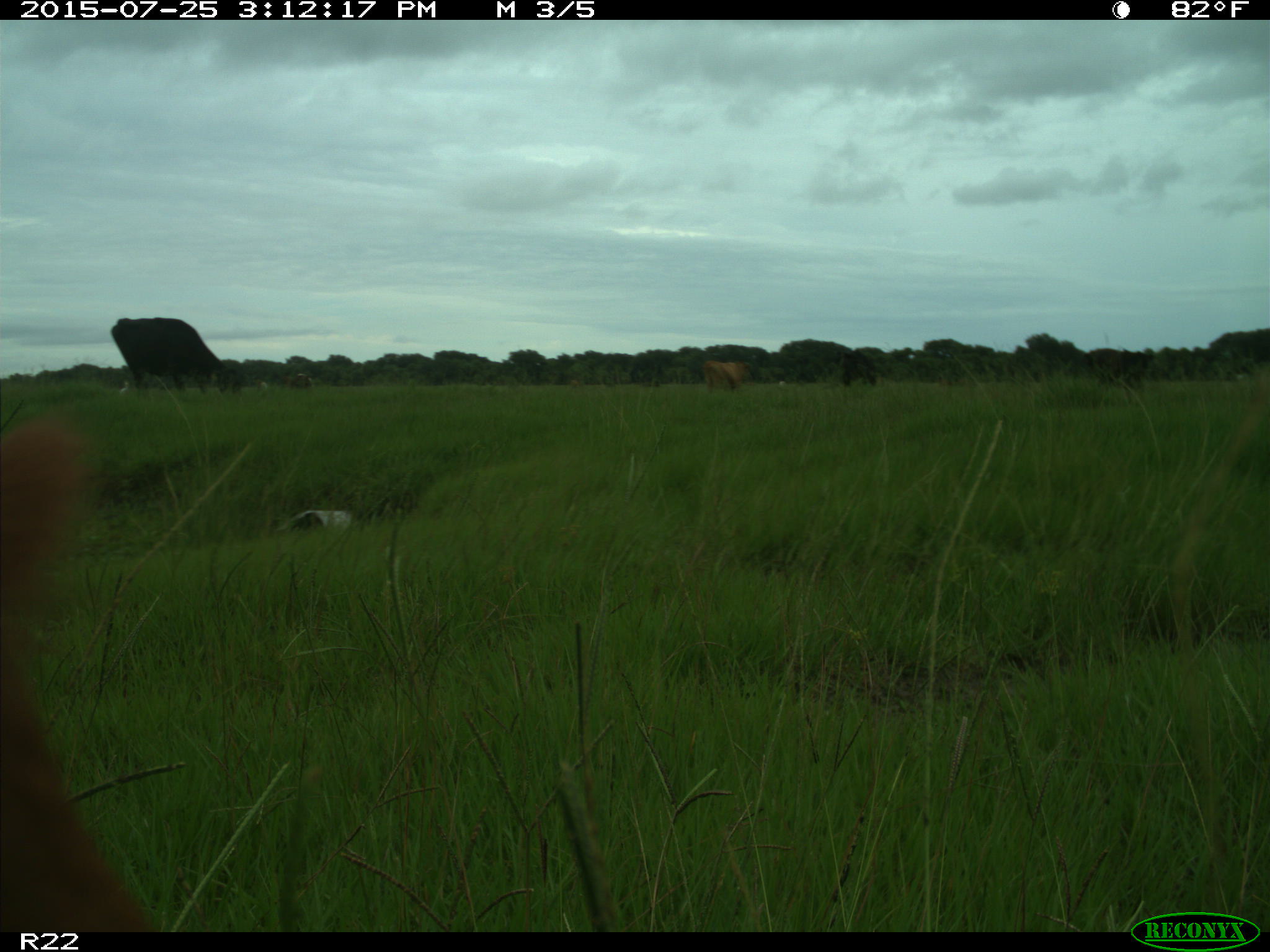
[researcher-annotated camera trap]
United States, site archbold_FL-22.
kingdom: Animalia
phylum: Chordata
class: Mammalia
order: Artiodactyla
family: Bovidae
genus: Bos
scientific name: Bos taurus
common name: domestic cow